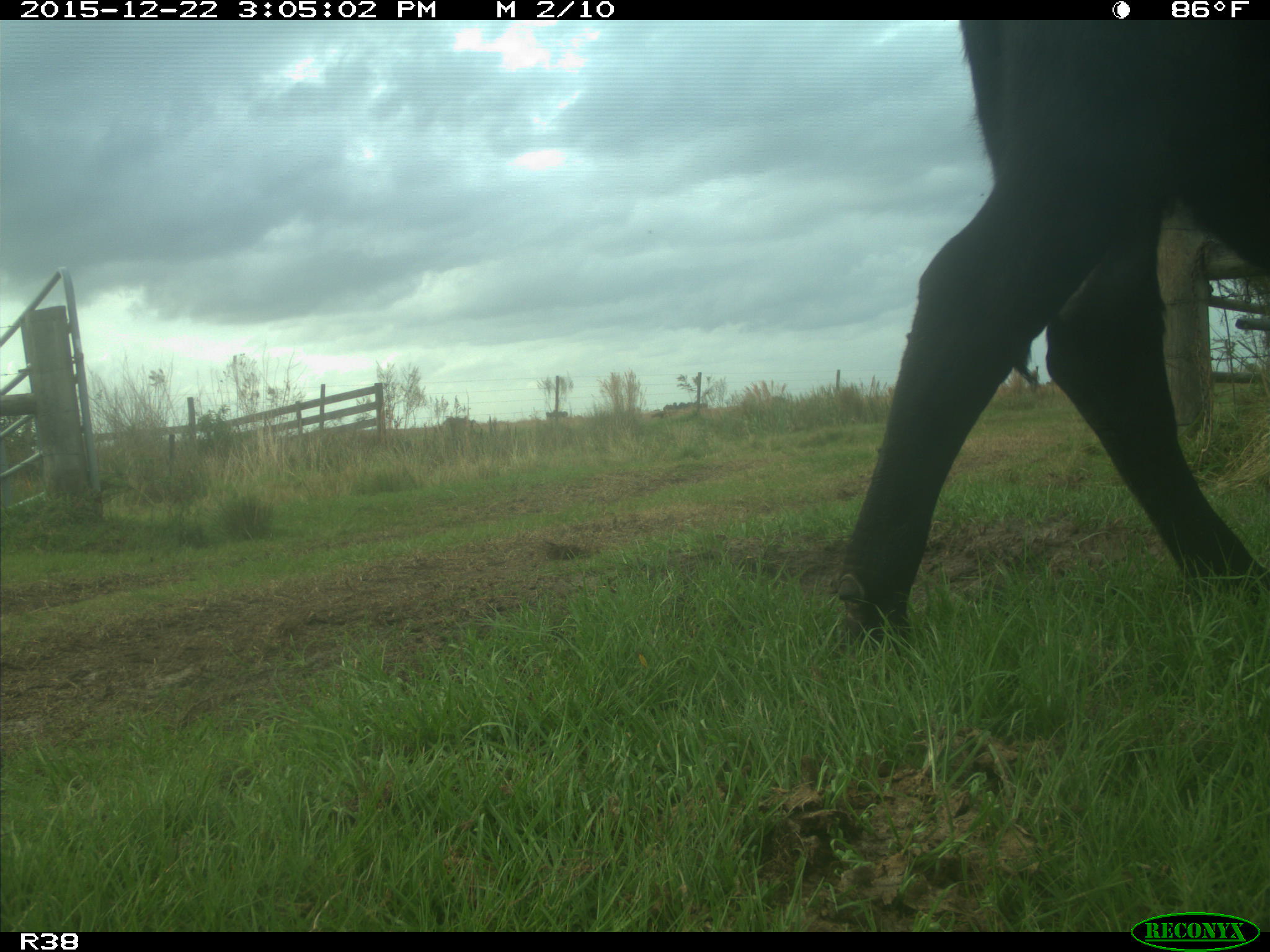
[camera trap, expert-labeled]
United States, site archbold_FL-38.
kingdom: Animalia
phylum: Chordata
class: Mammalia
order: Artiodactyla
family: Bovidae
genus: Bos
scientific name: Bos taurus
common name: domestic cow